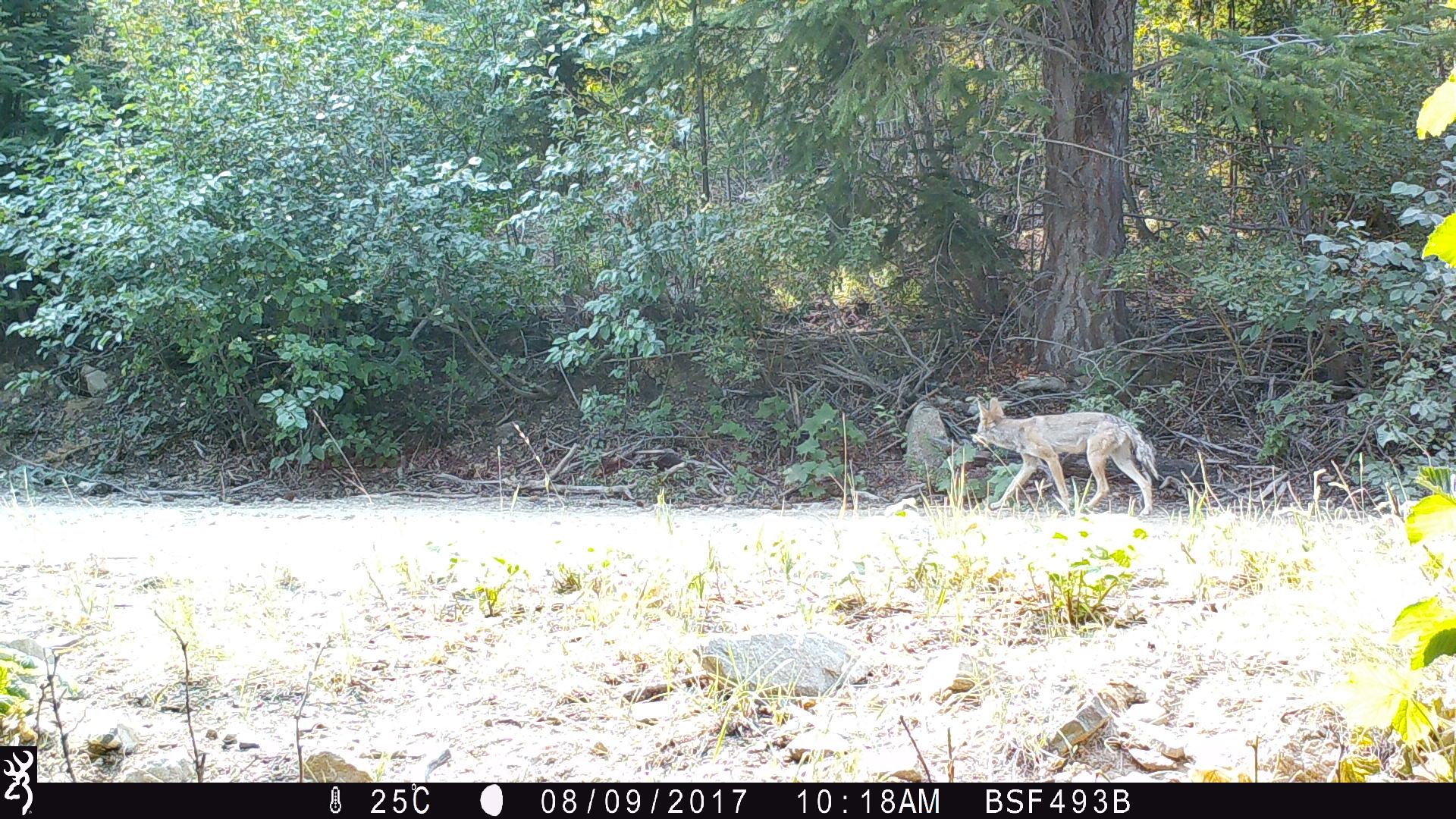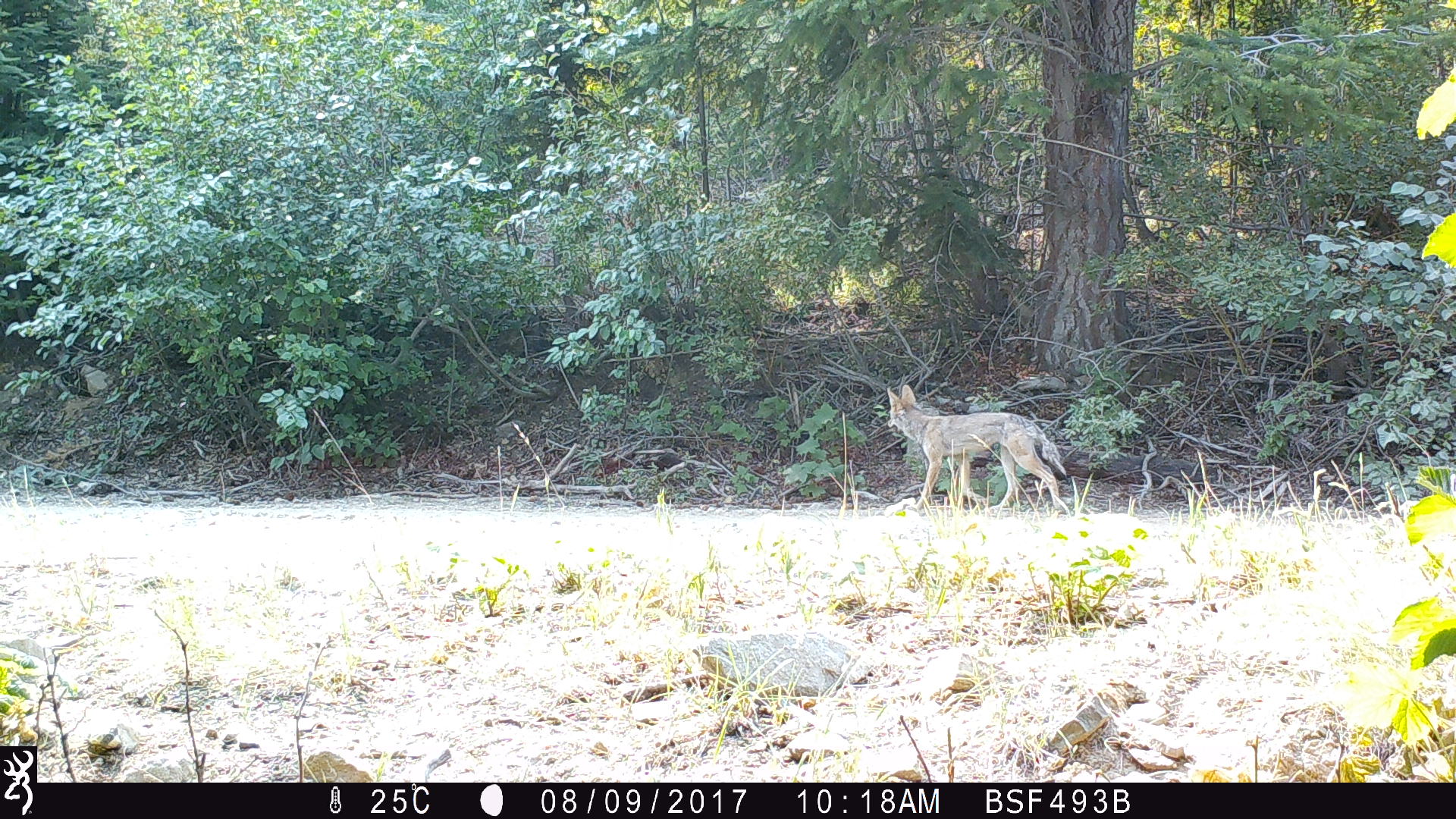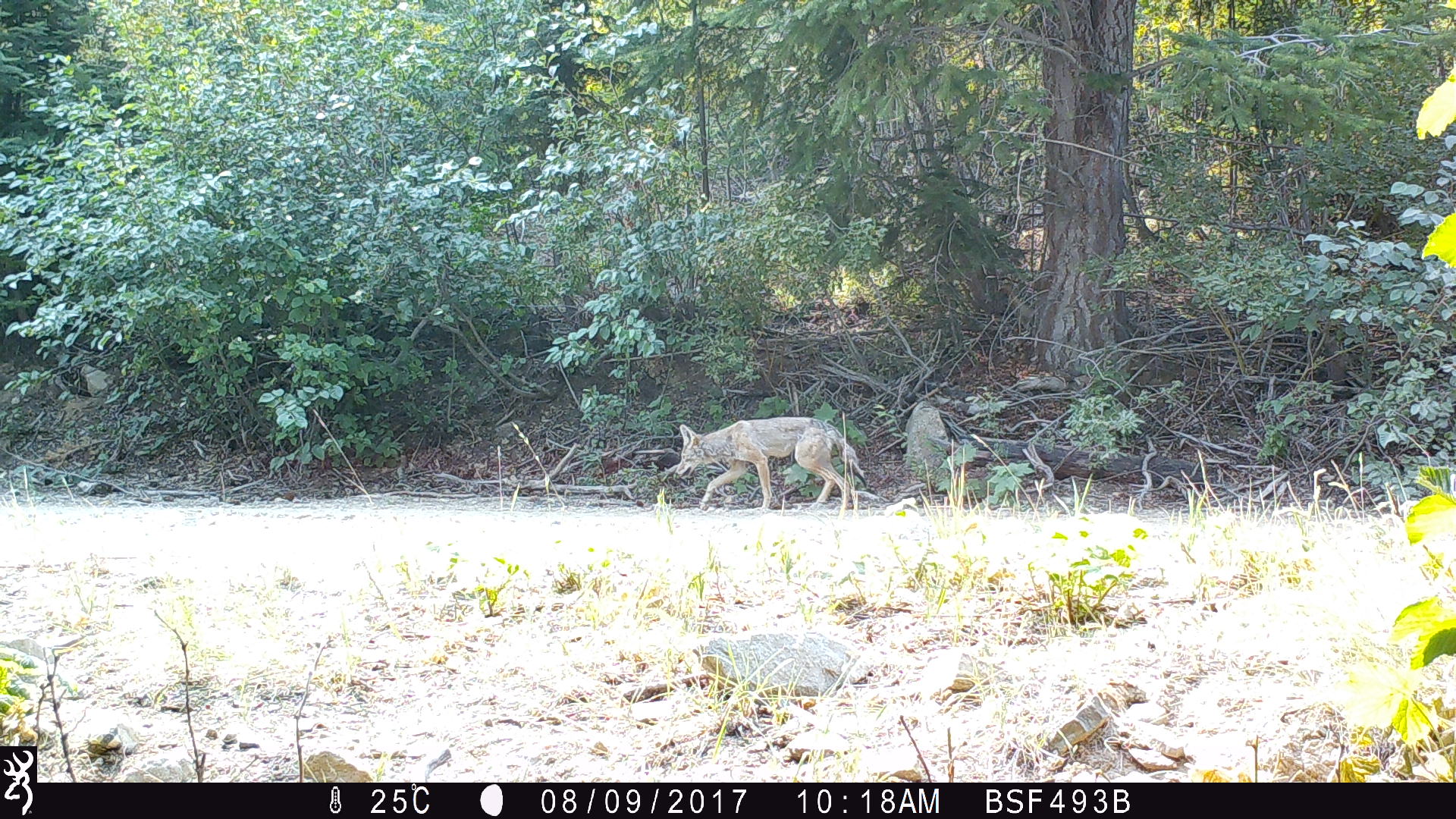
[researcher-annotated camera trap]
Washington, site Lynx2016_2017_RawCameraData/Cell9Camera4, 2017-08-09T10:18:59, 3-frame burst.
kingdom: Animalia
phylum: Chordata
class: Mammalia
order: Carnivora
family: Canidae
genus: Canis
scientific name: Canis latrans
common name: coyote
Canis latrans (coyote). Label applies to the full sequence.